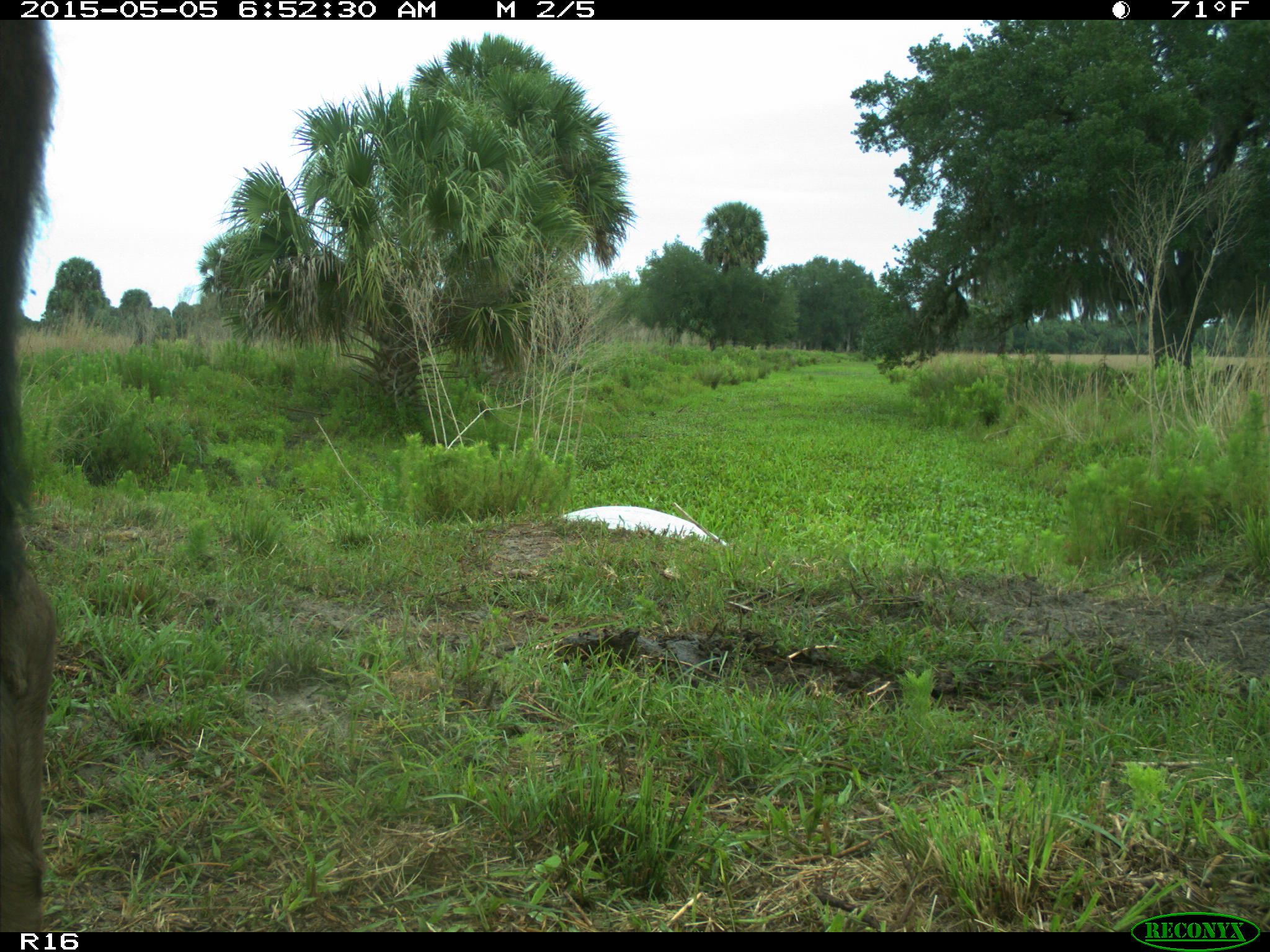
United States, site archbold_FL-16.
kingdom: Animalia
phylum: Chordata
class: Mammalia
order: Artiodactyla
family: Bovidae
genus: Bos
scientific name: Bos taurus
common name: domestic cow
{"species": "Bos taurus (domestic cow)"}